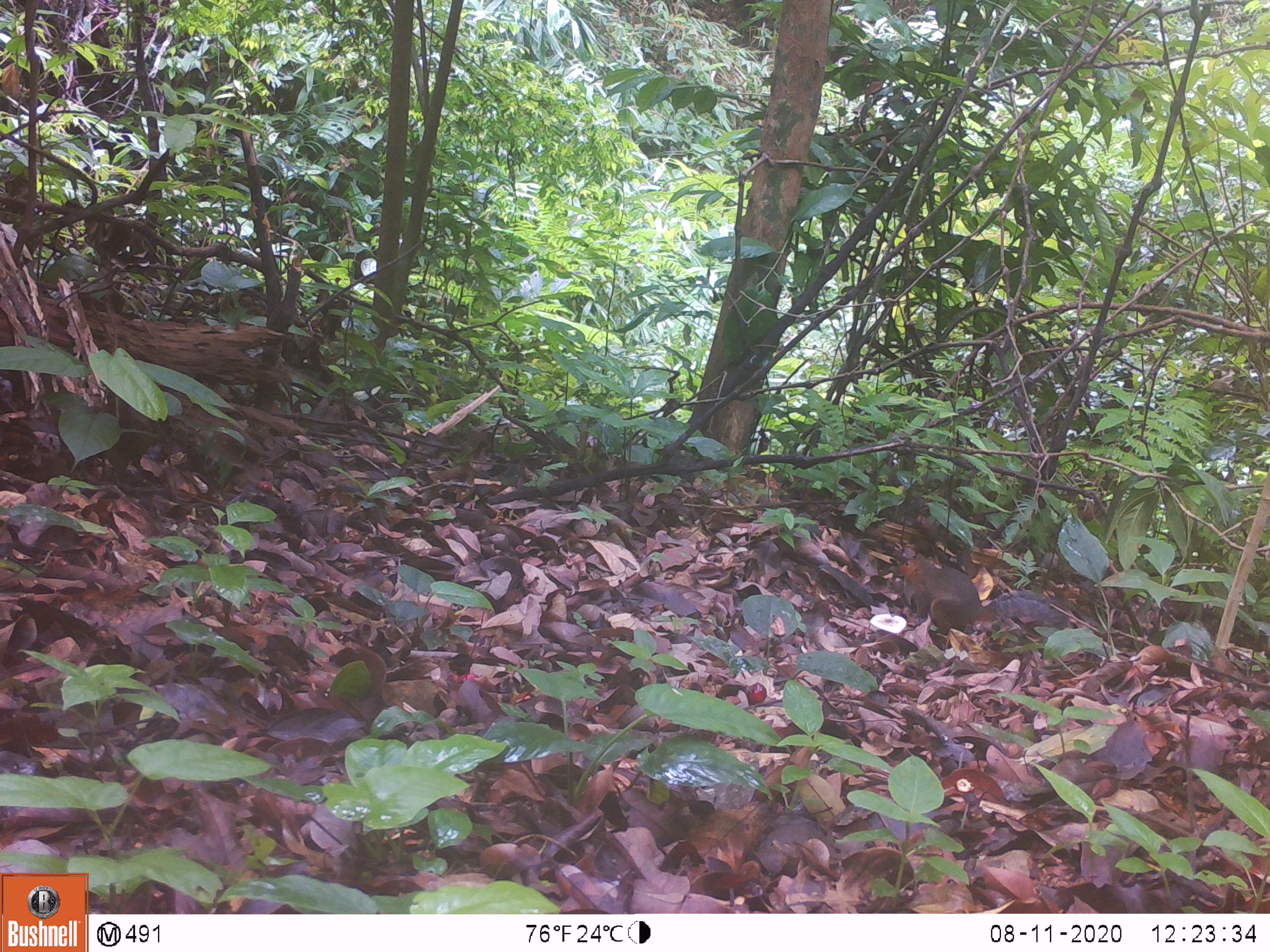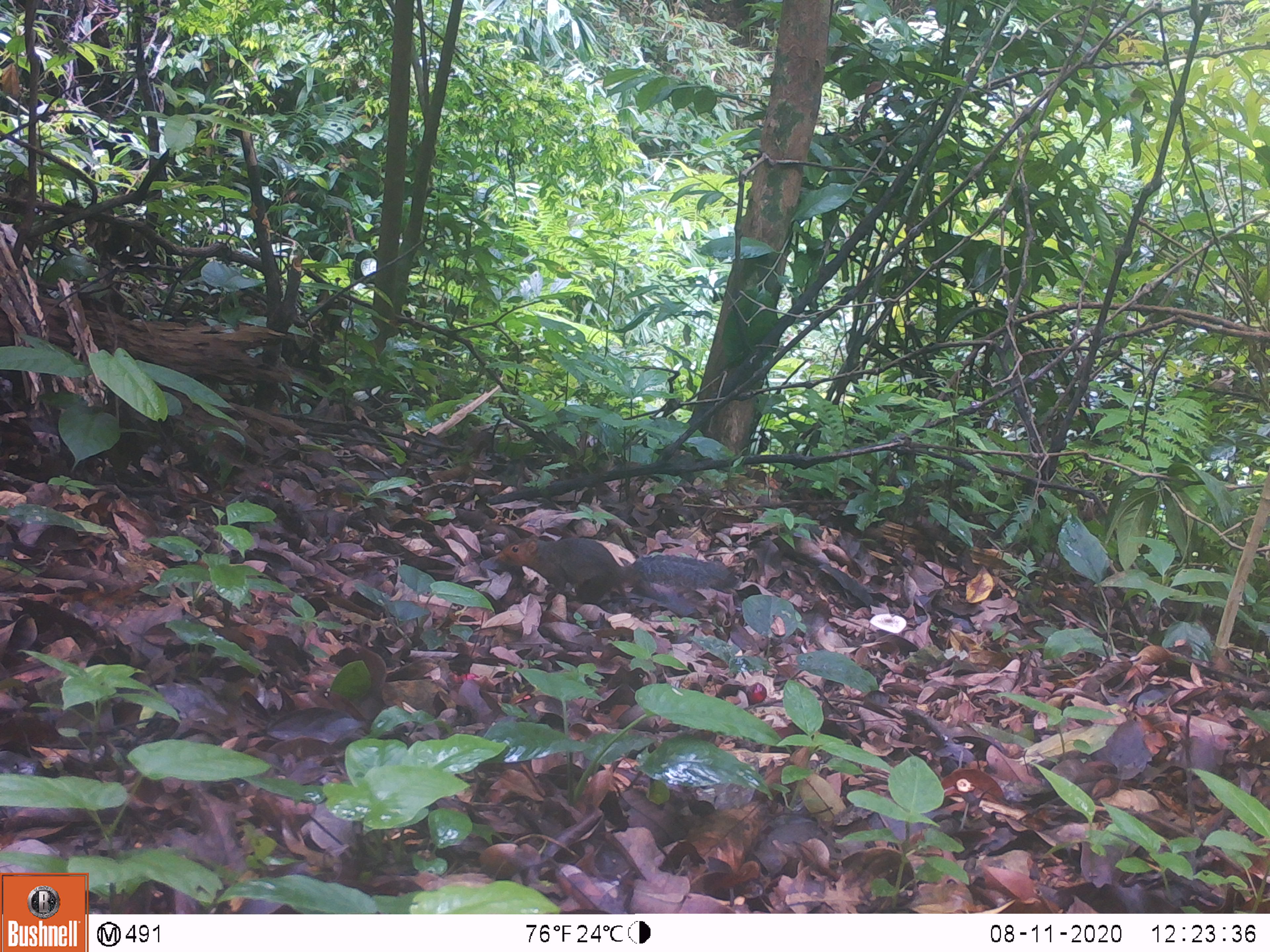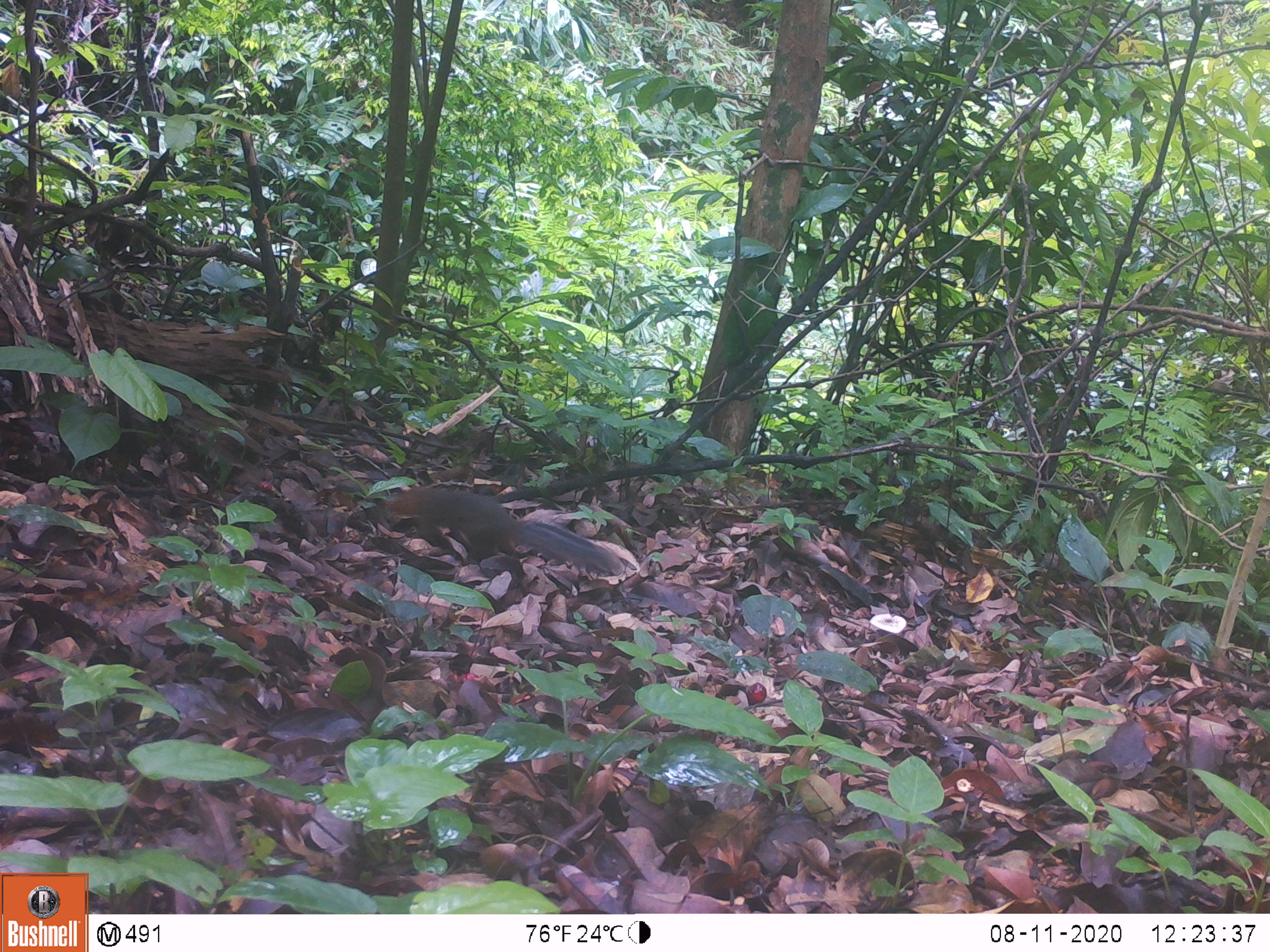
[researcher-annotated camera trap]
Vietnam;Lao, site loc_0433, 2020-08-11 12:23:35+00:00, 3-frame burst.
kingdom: Animalia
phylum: Chordata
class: Mammalia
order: Rodentia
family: Sciuridae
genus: Dremomys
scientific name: Dremomys rufigenis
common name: red-cheeked squirrel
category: red cheeked squirrel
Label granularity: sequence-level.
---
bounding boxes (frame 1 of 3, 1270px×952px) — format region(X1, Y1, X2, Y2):
red cheeked squirrel: region(899, 553, 1053, 636)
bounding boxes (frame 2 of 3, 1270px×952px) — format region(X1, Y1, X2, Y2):
red cheeked squirrel: region(495, 534, 740, 603)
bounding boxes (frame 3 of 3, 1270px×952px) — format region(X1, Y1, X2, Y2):
red cheeked squirrel: region(383, 486, 622, 573)